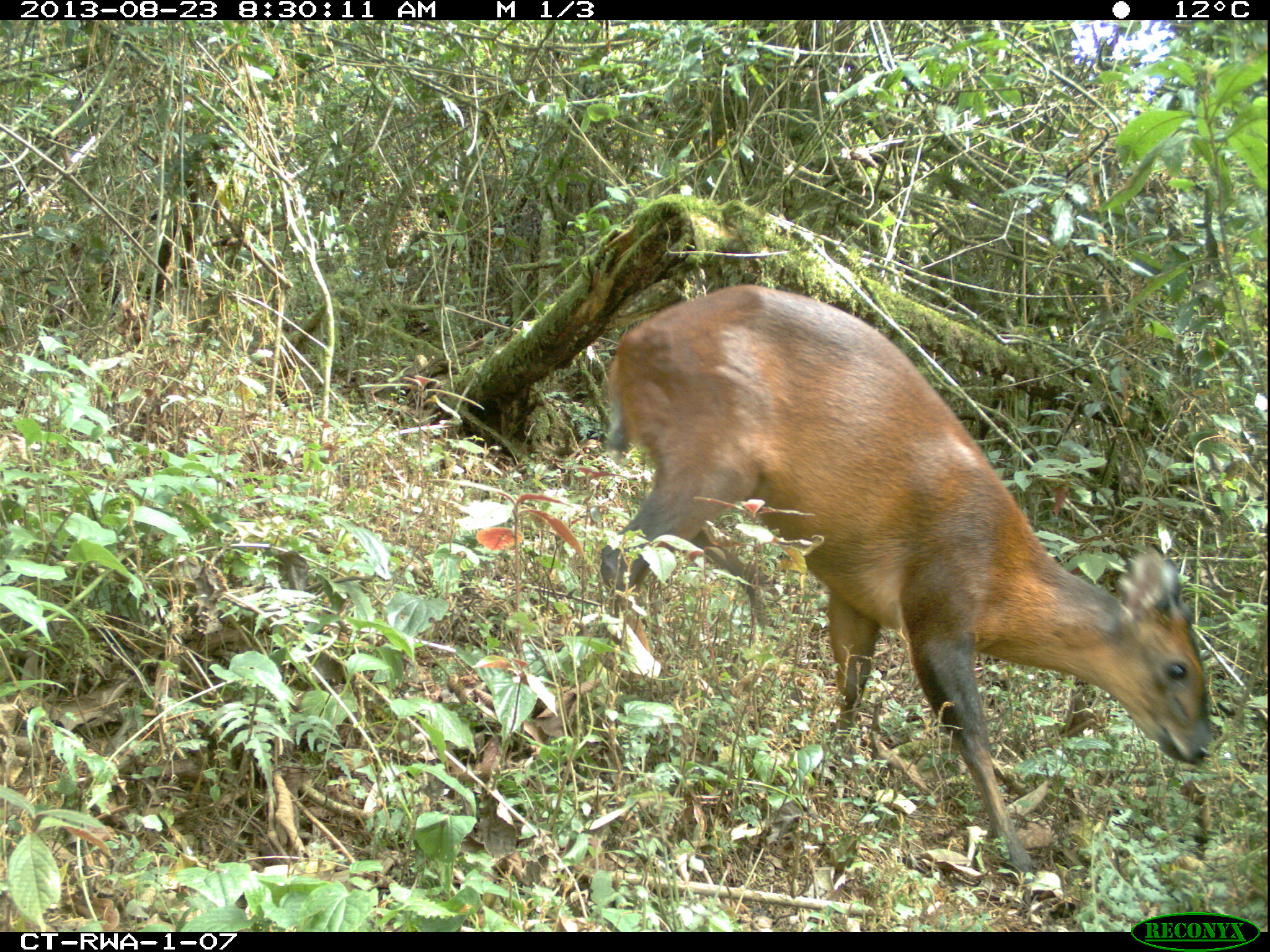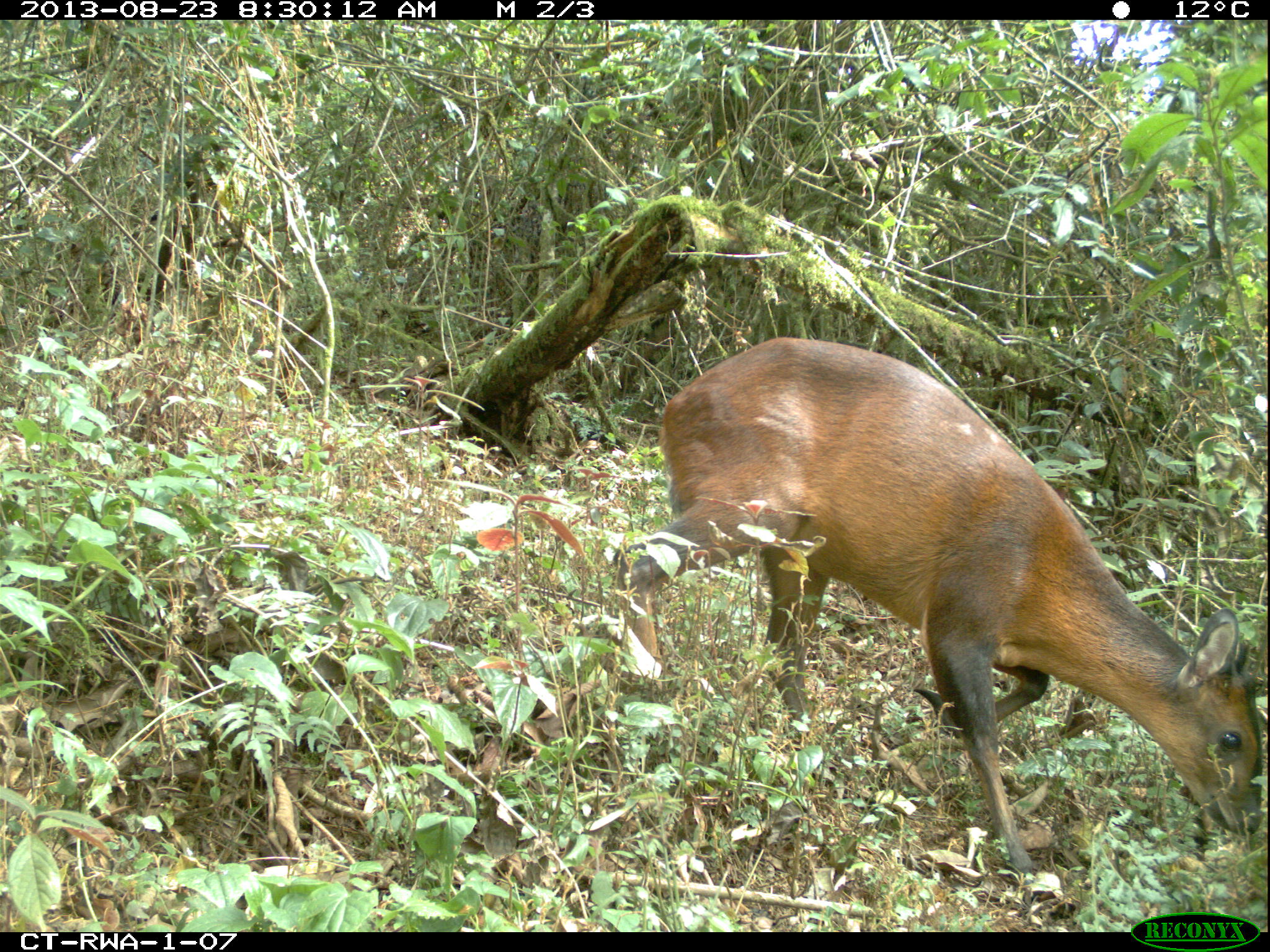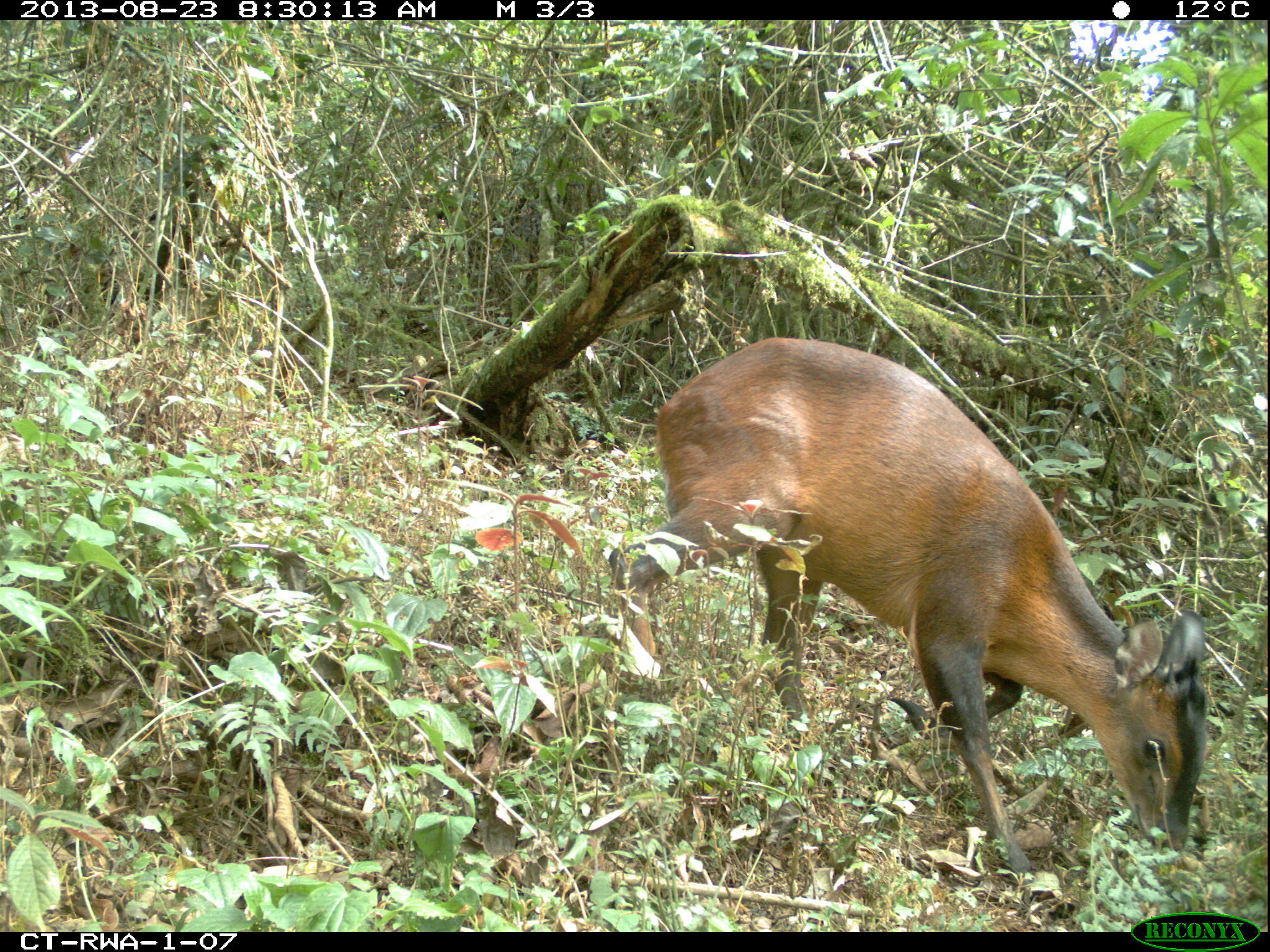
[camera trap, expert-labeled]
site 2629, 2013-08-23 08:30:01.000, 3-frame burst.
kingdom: Animalia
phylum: Chordata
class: Mammalia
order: Artiodactyla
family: Bovidae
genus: Cephalophus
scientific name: Cephalophus nigrifrons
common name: black-fronted duiker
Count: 1.